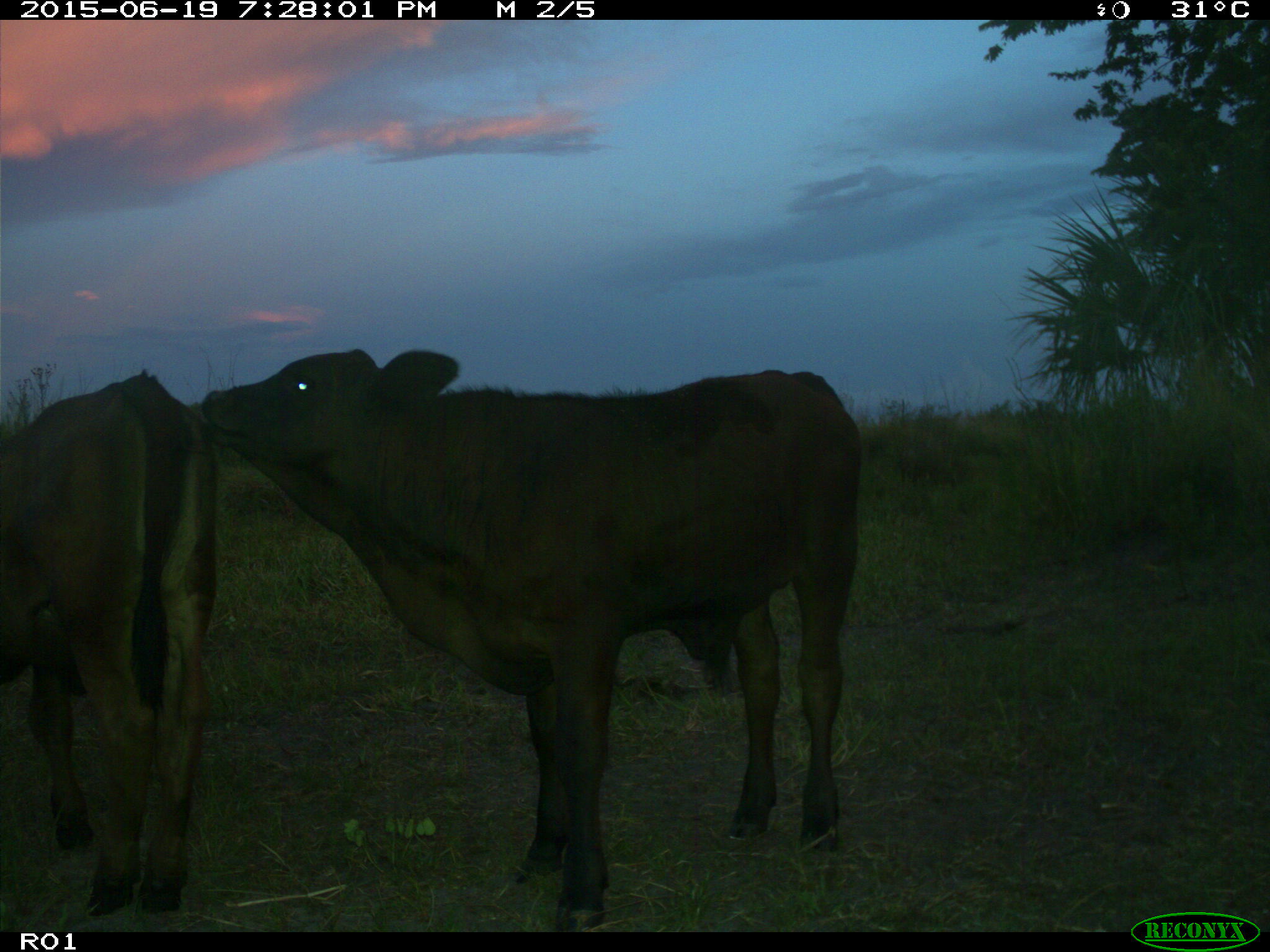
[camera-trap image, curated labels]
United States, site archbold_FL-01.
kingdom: Animalia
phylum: Chordata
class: Mammalia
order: Artiodactyla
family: Bovidae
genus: Bos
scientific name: Bos taurus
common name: domestic cow